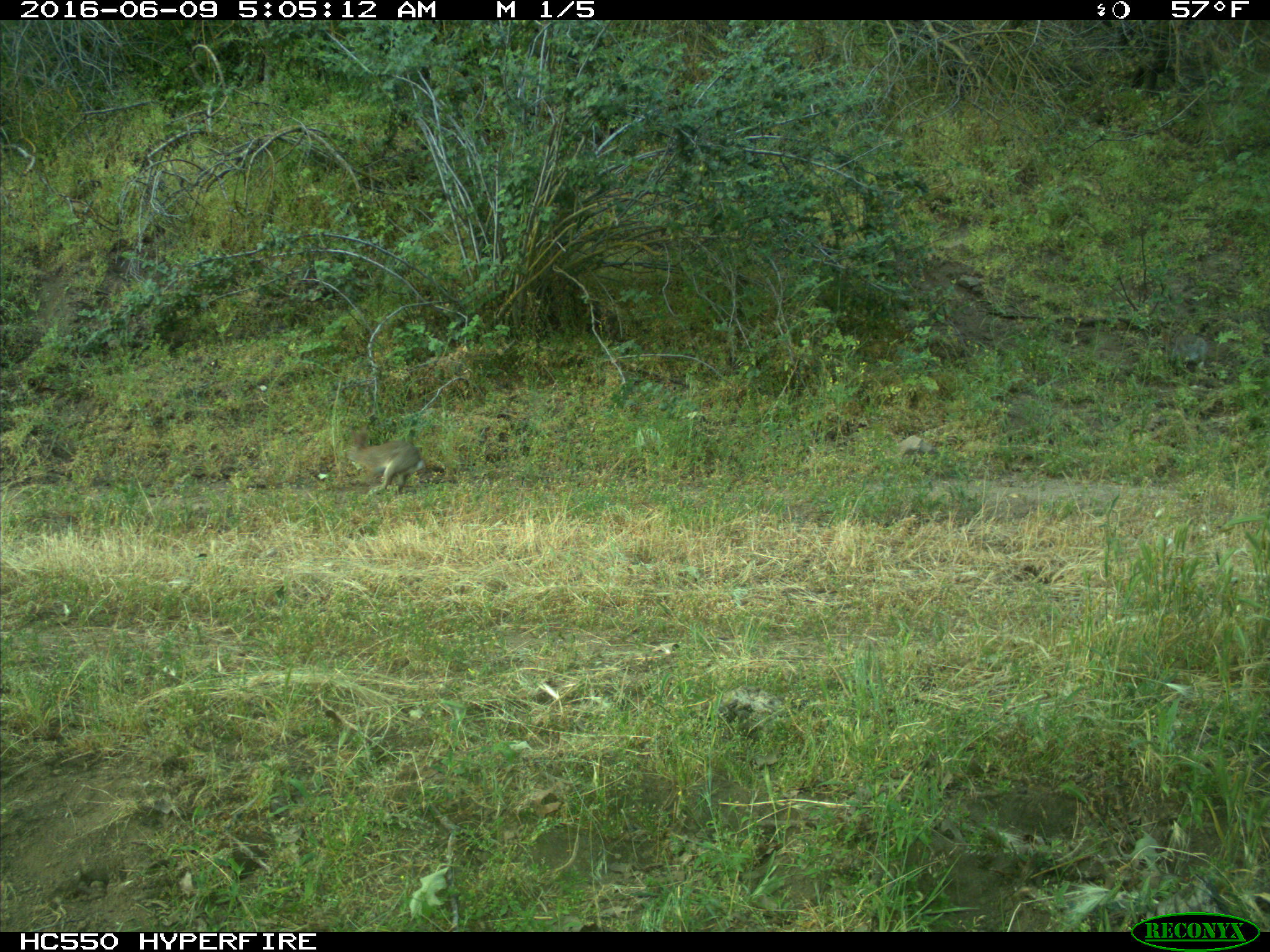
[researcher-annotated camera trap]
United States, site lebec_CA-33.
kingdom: Animalia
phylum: Chordata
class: Mammalia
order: Lagomorpha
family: Leporidae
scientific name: Leporidae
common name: rabbits and hares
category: unidentified rabbit